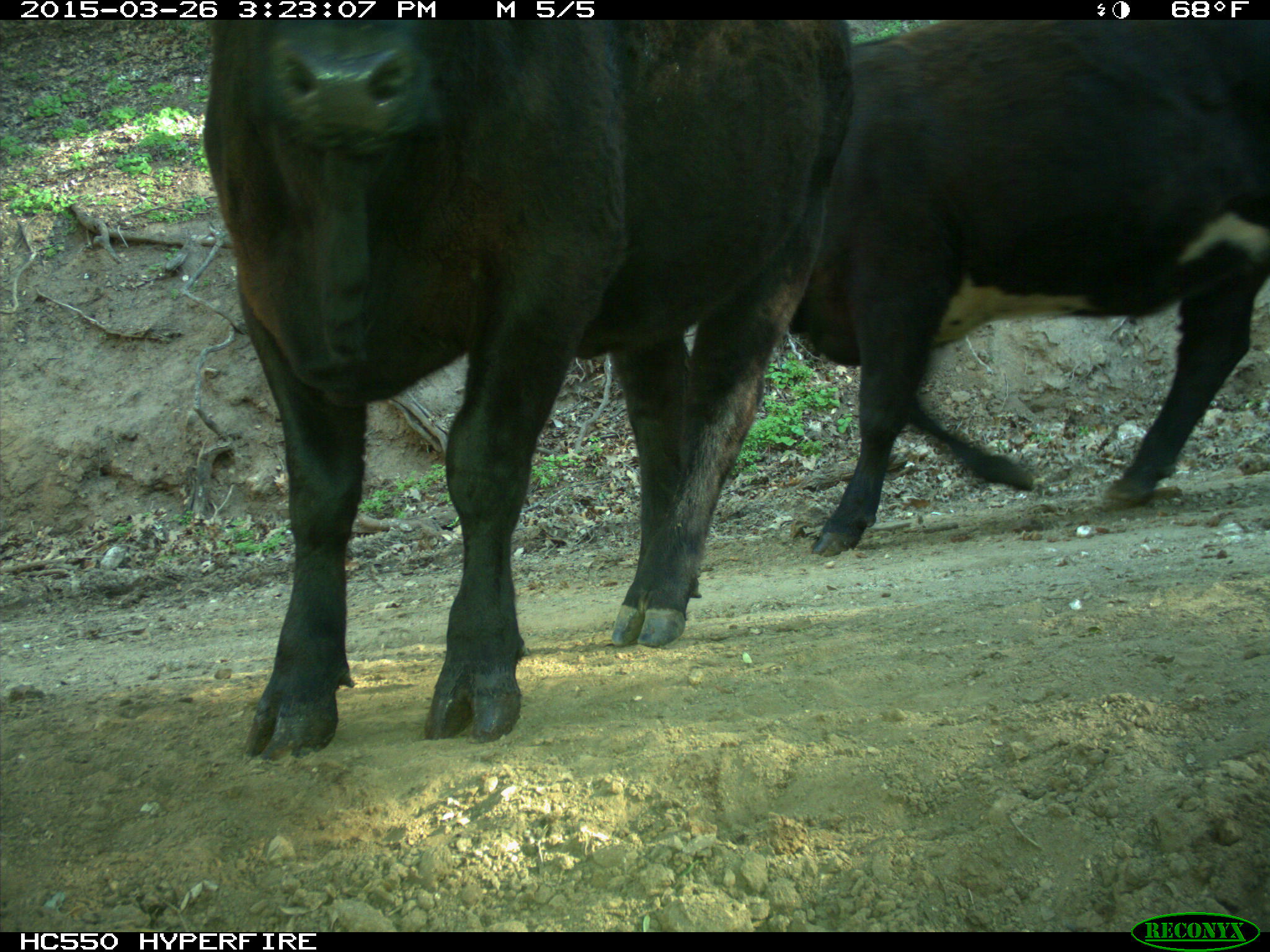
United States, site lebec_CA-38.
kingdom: Animalia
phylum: Chordata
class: Mammalia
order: Artiodactyla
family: Bovidae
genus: Bos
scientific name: Bos taurus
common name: domestic cow